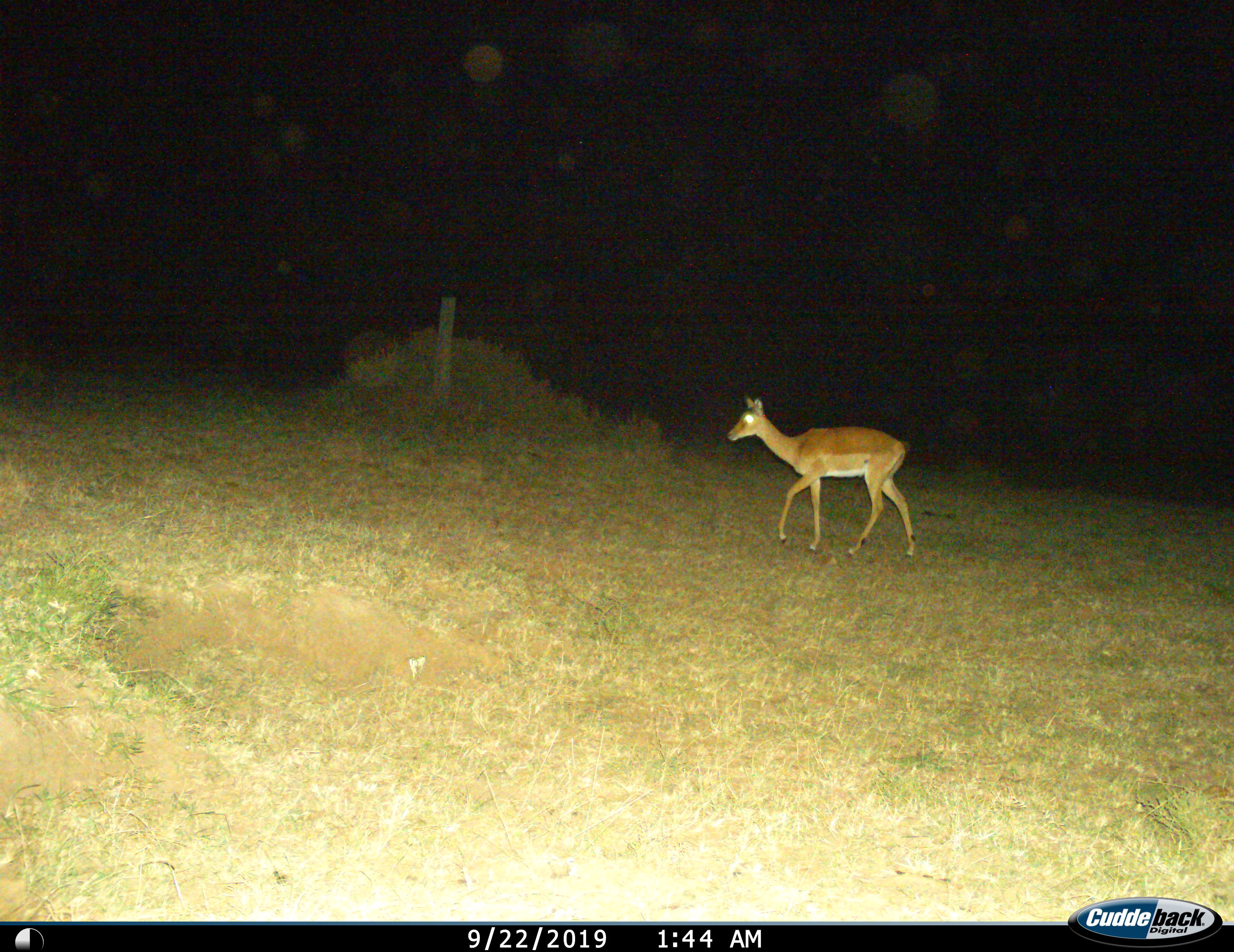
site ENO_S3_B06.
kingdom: Animalia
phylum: Chordata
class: Mammalia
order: Artiodactyla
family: Bovidae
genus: Aepyceros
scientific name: Aepyceros melampus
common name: impala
Impala (Aepyceros melampus), count 1. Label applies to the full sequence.